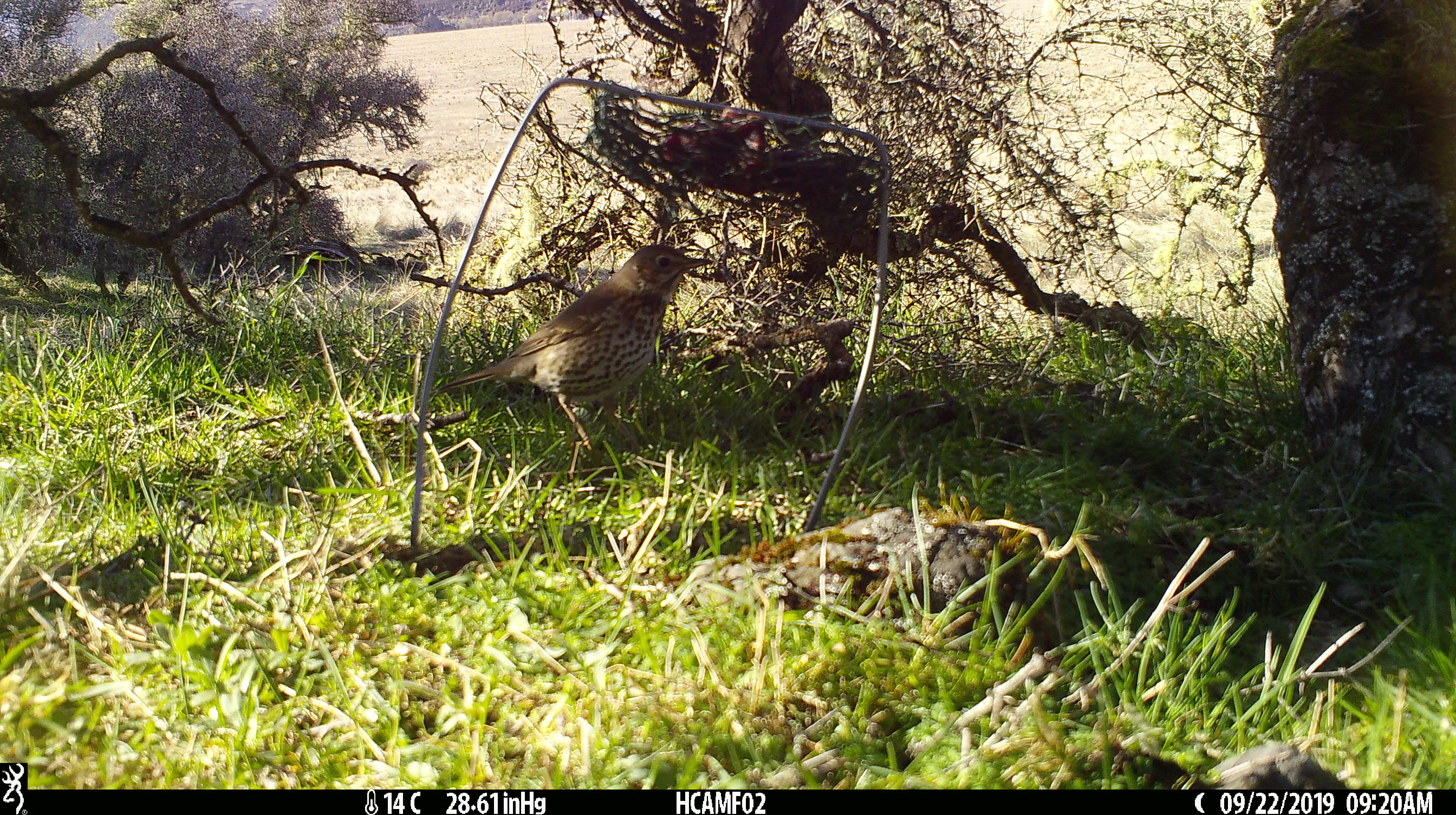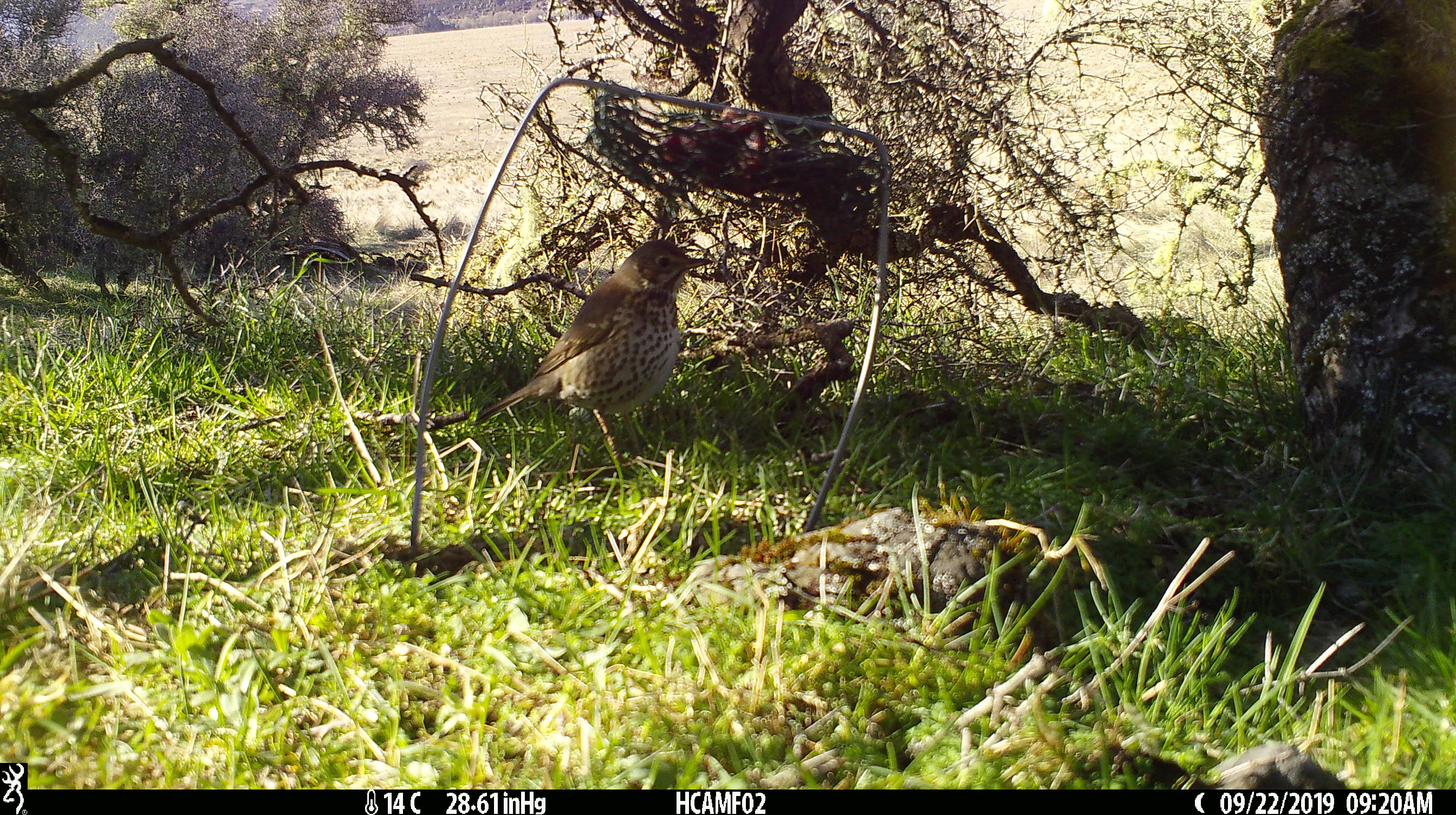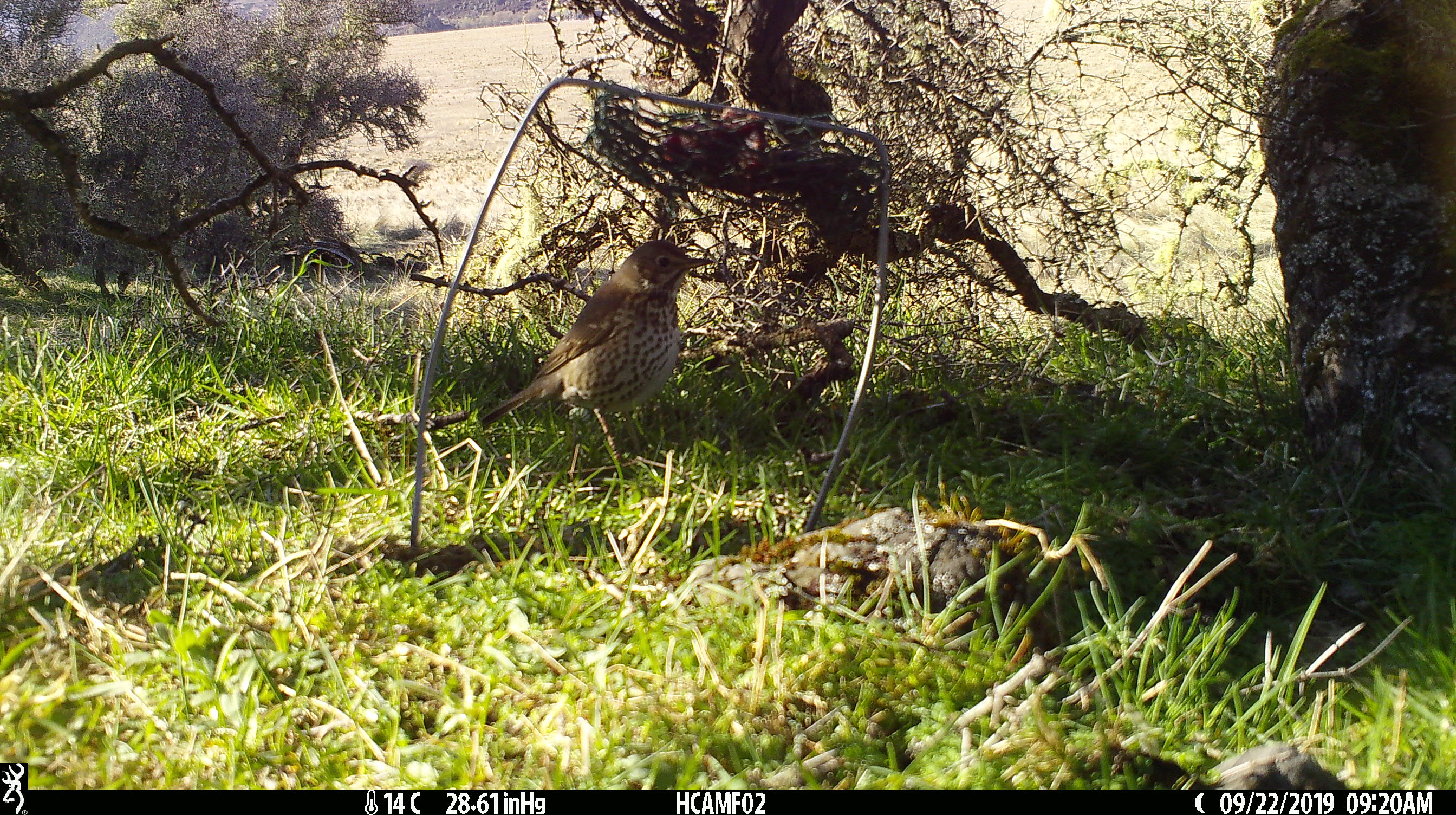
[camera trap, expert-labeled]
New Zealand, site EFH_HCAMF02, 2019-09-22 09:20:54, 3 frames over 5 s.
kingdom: Animalia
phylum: Chordata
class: Aves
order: Passeriformes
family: Turdidae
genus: Turdus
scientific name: Turdus philomelos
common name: song thrush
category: thrush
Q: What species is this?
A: Thrush (song thrush) (Turdus philomelos).